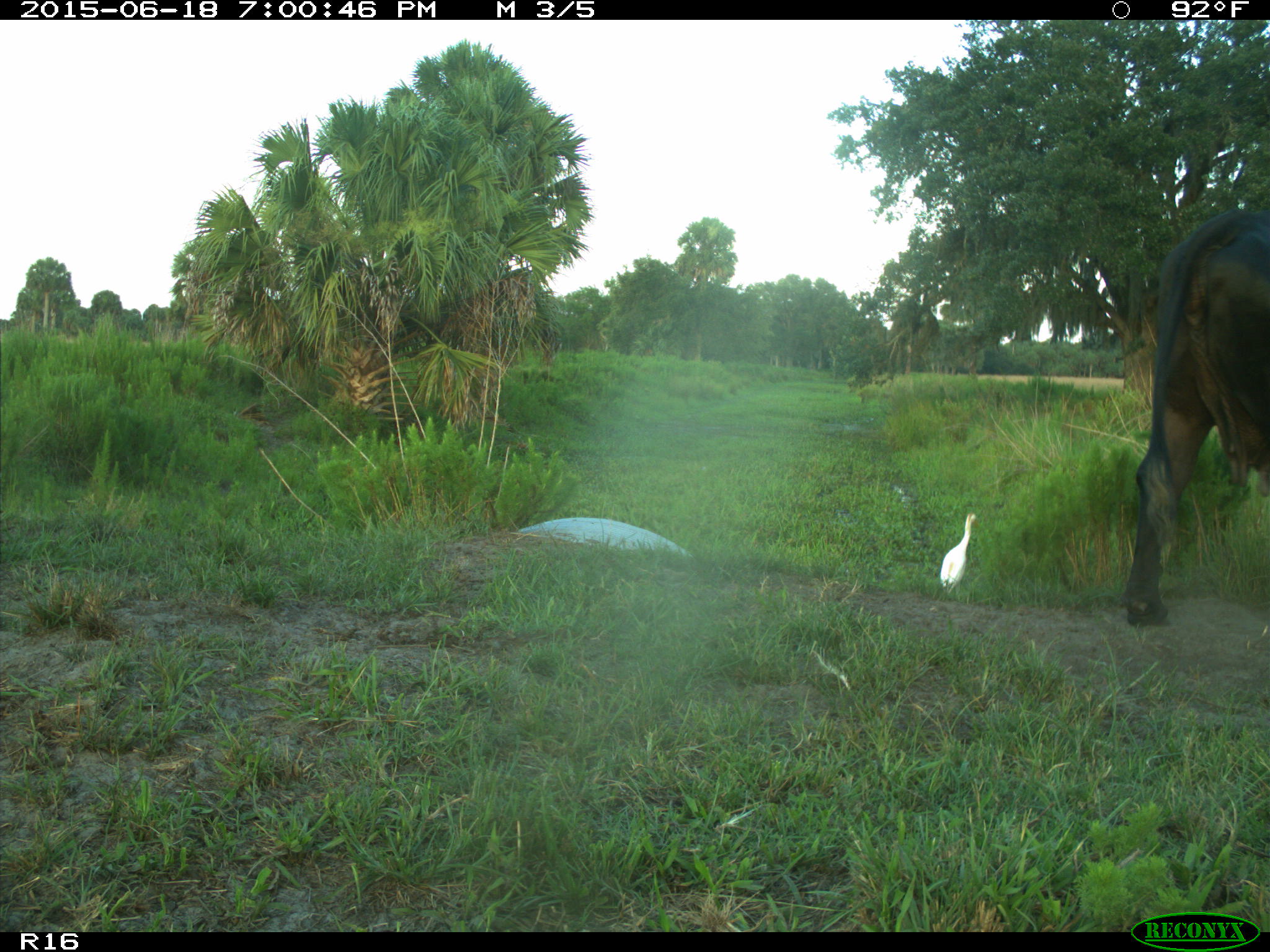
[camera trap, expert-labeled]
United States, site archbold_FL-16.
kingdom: Animalia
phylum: Chordata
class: Mammalia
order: Artiodactyla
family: Bovidae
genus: Bos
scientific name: Bos taurus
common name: domestic cow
Bos taurus (domestic cow).